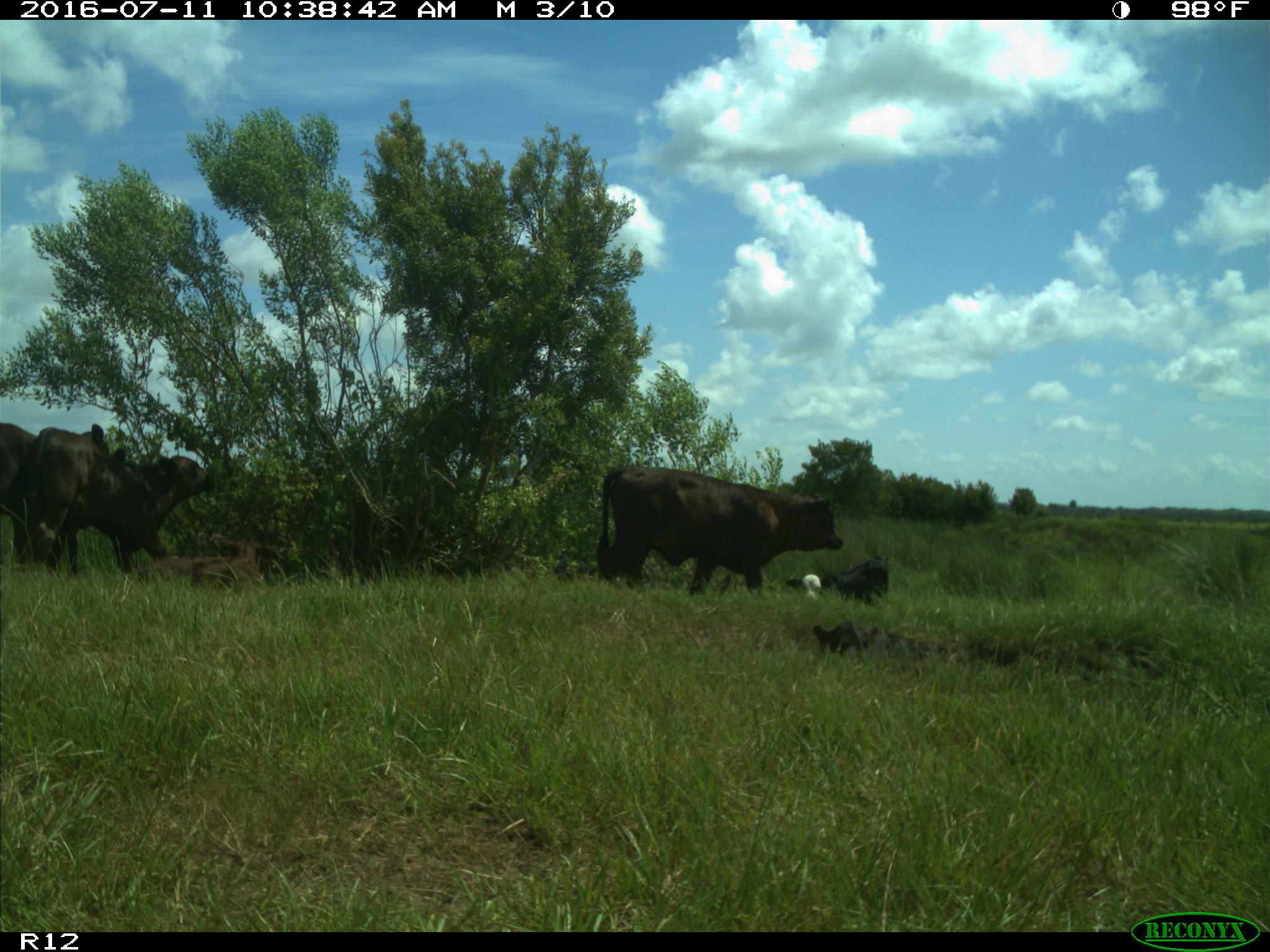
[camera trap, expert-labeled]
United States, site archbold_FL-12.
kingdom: Animalia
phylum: Chordata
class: Mammalia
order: Artiodactyla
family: Bovidae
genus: Bos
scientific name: Bos taurus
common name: domestic cow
Bos taurus (domestic cow).